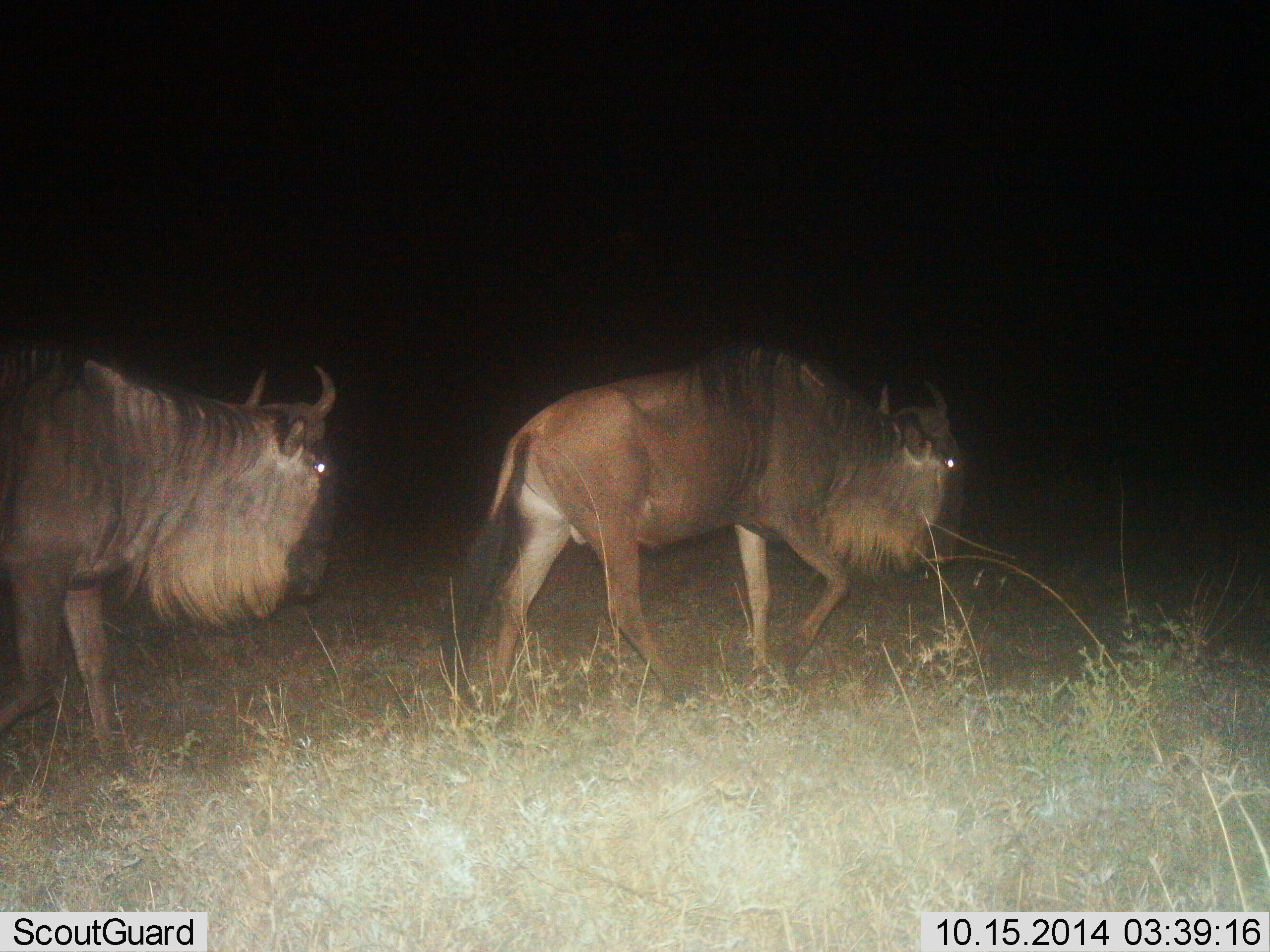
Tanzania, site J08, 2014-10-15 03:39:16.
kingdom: Animalia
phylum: Chordata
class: Mammalia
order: Artiodactyla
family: Bovidae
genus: Connochaetes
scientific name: Connochaetes taurinus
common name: blue wildebeest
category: wildebeest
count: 2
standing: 0%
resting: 0%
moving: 100%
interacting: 0%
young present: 0%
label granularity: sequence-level